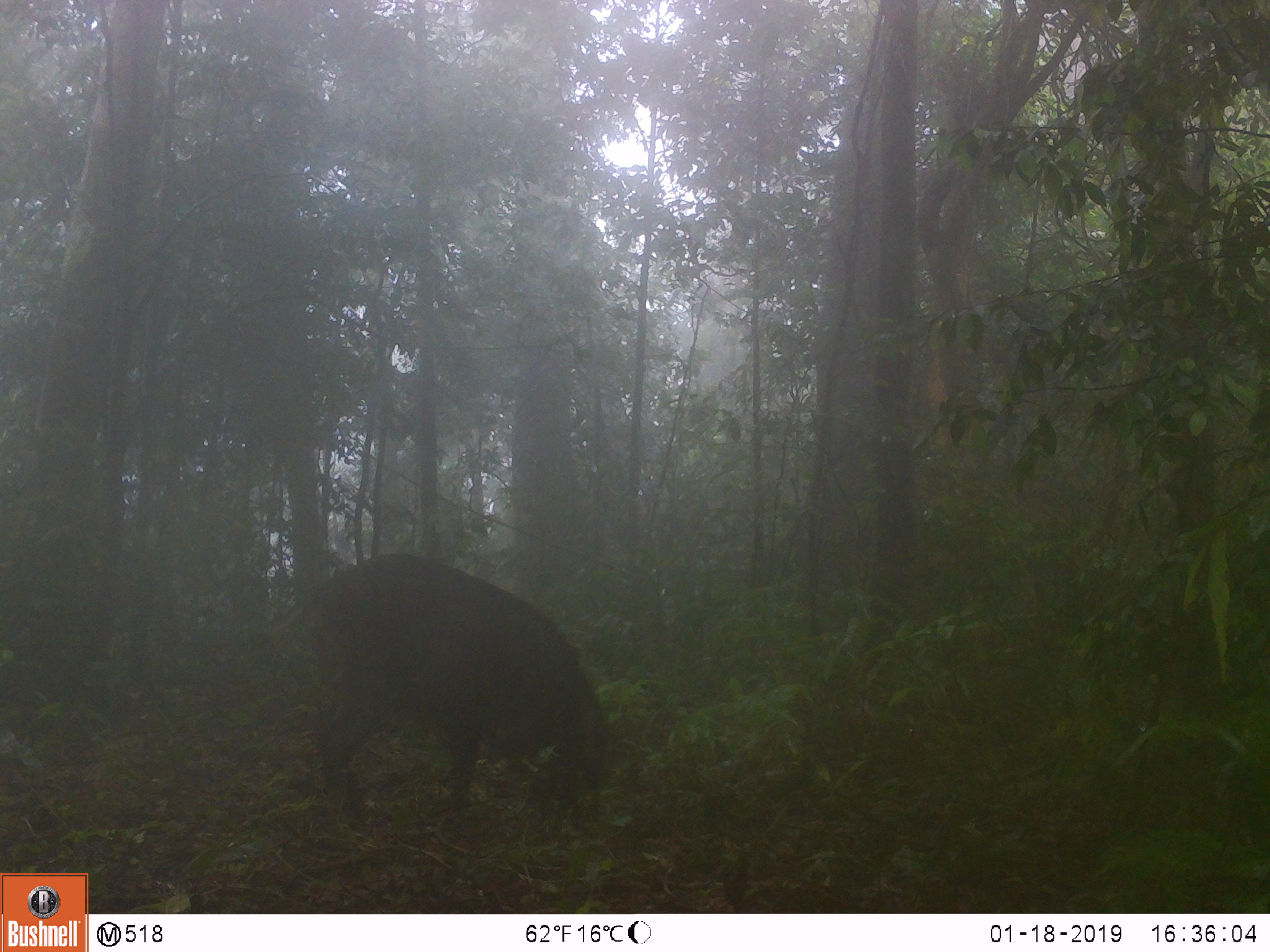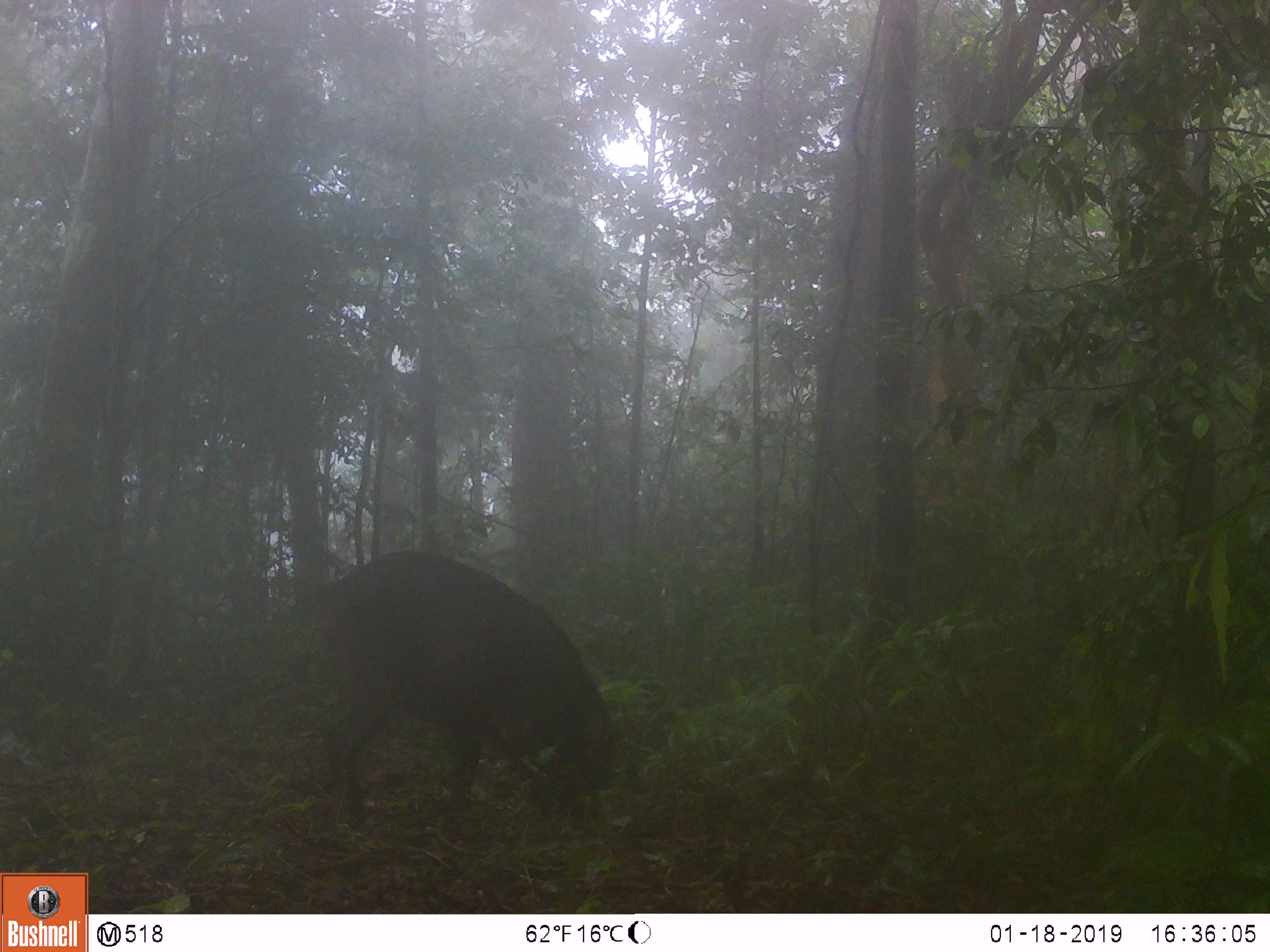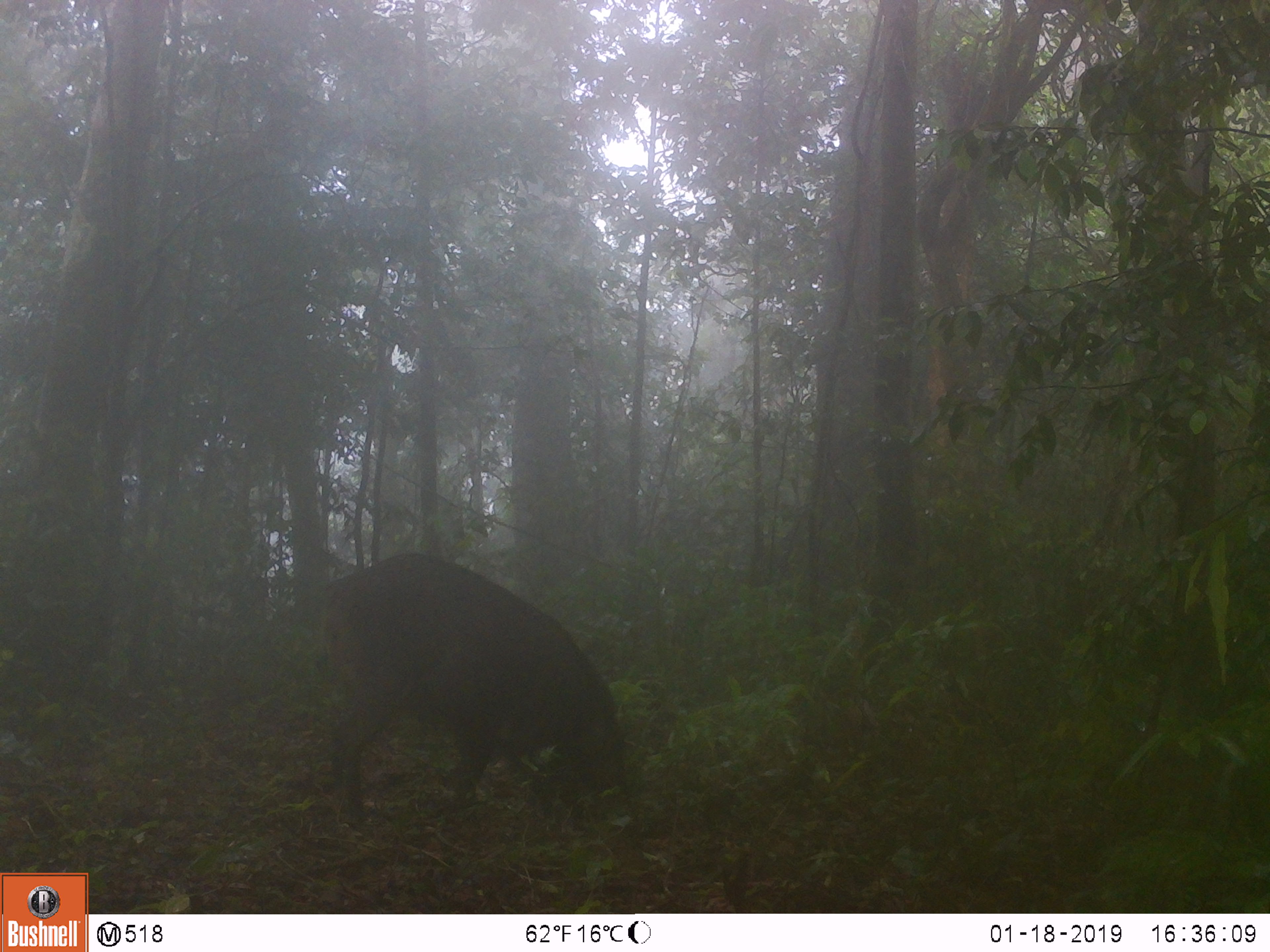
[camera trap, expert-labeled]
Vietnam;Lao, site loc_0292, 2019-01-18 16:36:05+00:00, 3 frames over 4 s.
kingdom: Animalia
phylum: Chordata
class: Mammalia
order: Artiodactyla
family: Suidae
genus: Sus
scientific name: Sus scrofa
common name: eurasian wild pig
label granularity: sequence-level